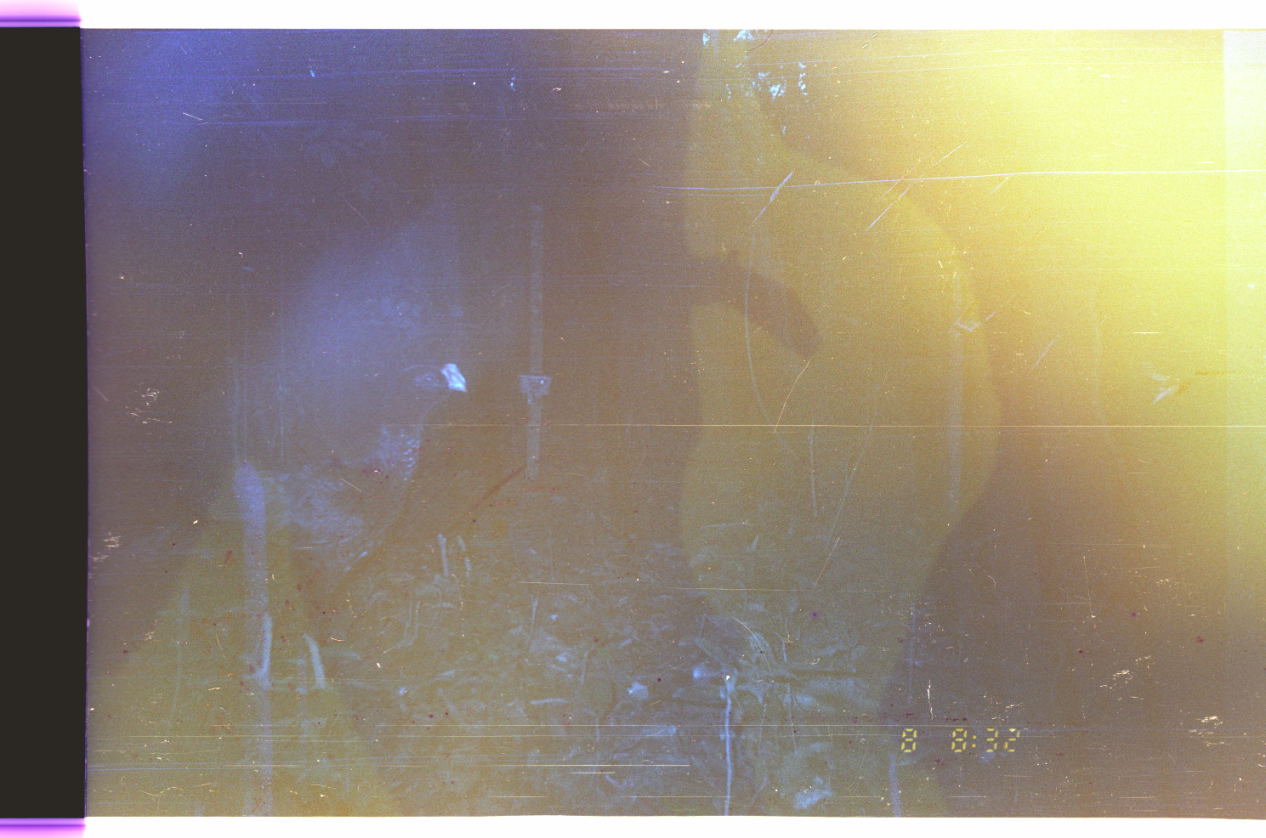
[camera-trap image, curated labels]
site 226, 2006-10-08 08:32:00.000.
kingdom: Animalia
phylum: Chordata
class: Aves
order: Galliformes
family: Cracidae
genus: Mitu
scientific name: Mitu tuberosum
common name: razor-billed curassow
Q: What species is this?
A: Mitu tuberosum (razor-billed curassow).